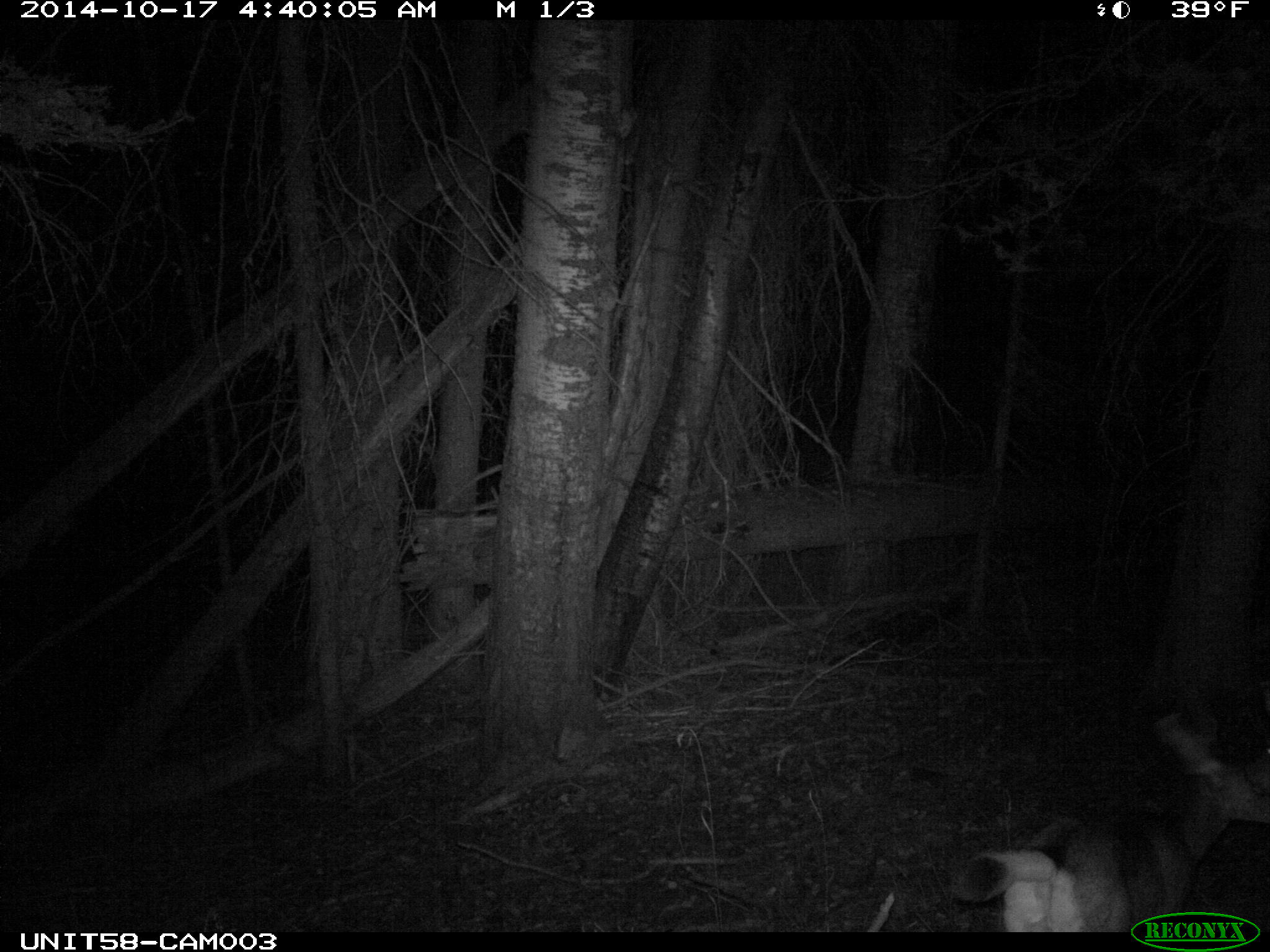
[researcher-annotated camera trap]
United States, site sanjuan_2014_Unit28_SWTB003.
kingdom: Animalia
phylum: Chordata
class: Mammalia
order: Artiodactyla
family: Cervidae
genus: Odocoileus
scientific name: Odocoileus hemionus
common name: mule deer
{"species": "Odocoileus hemionus (mule deer)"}